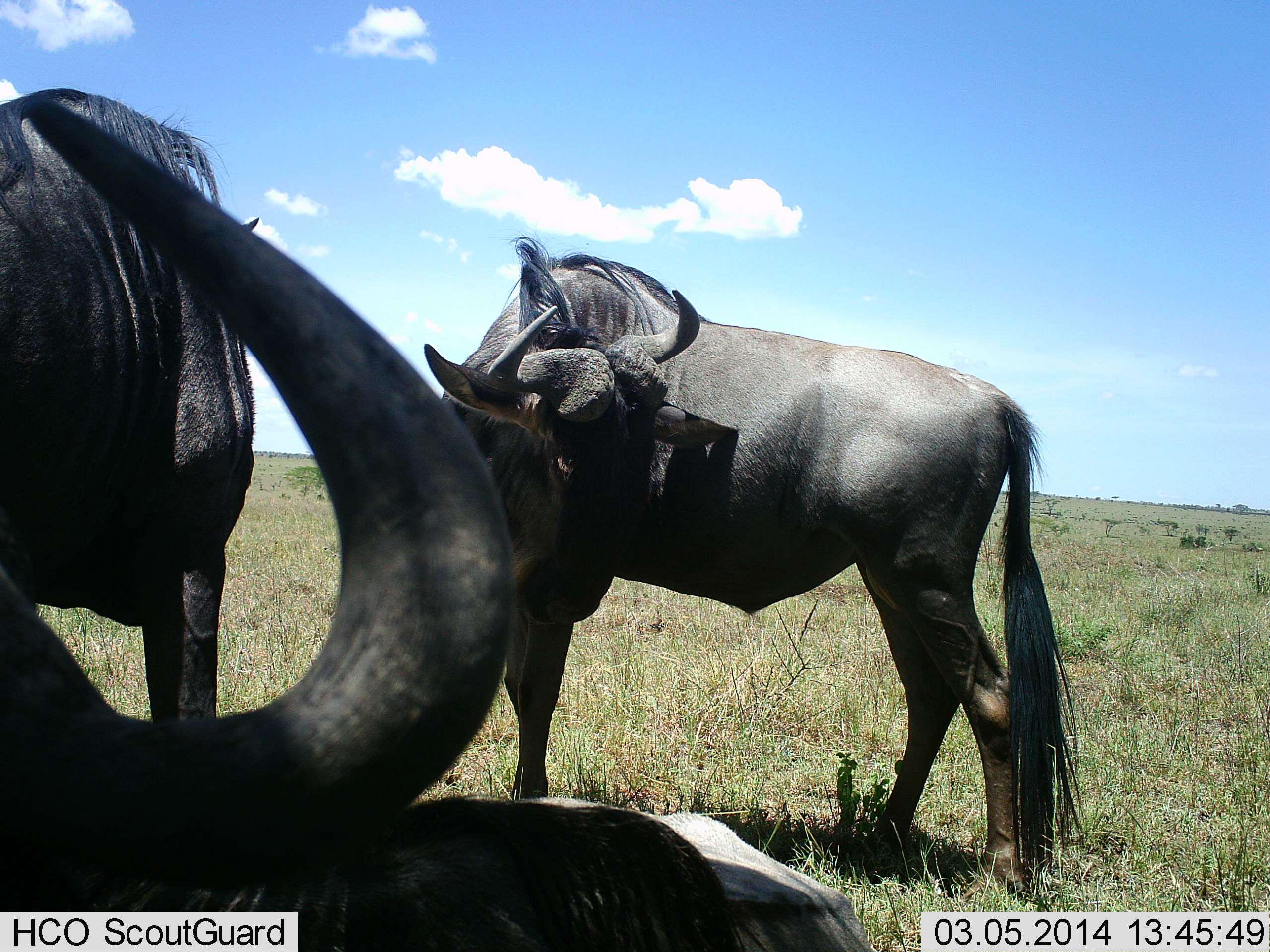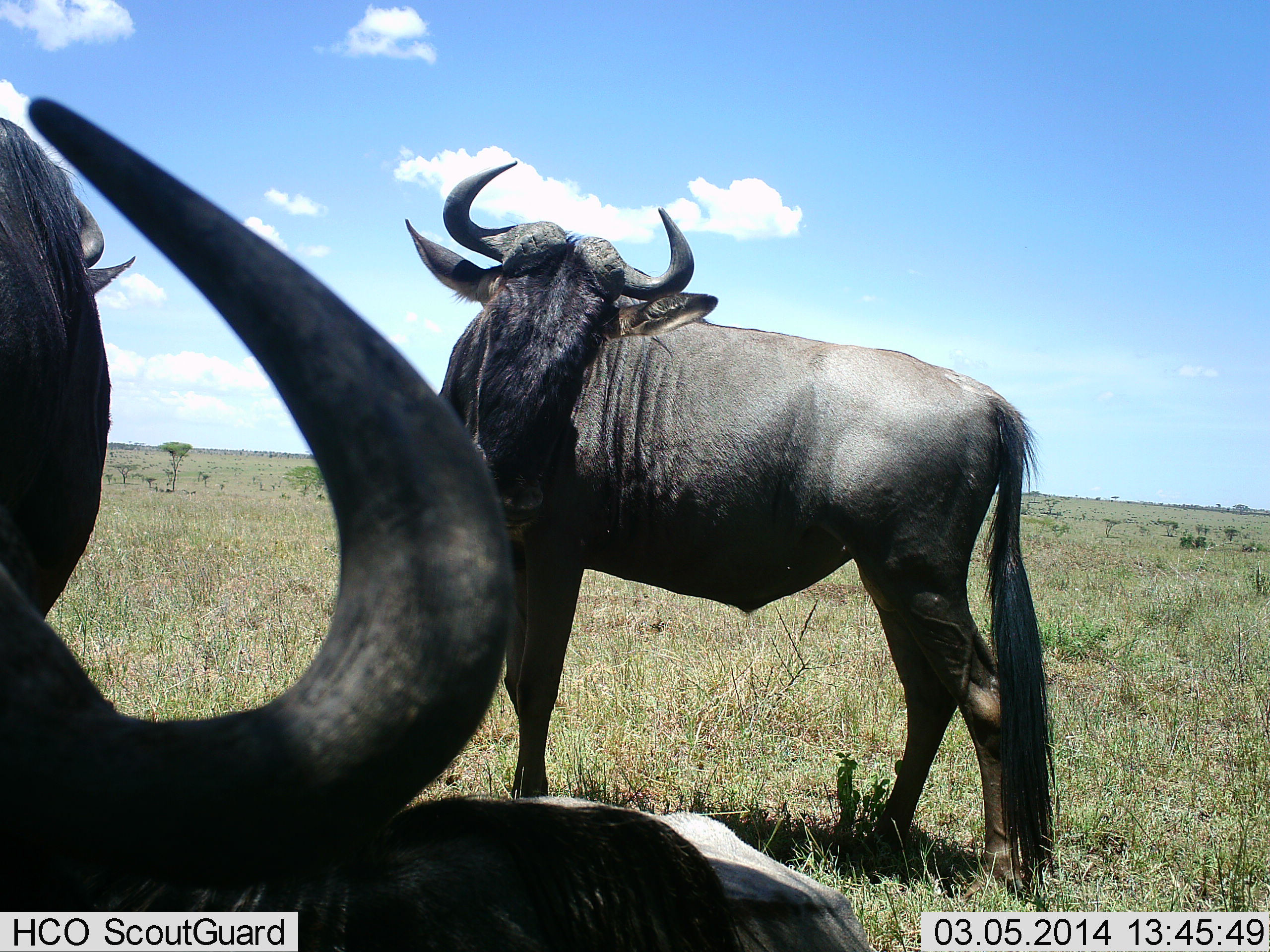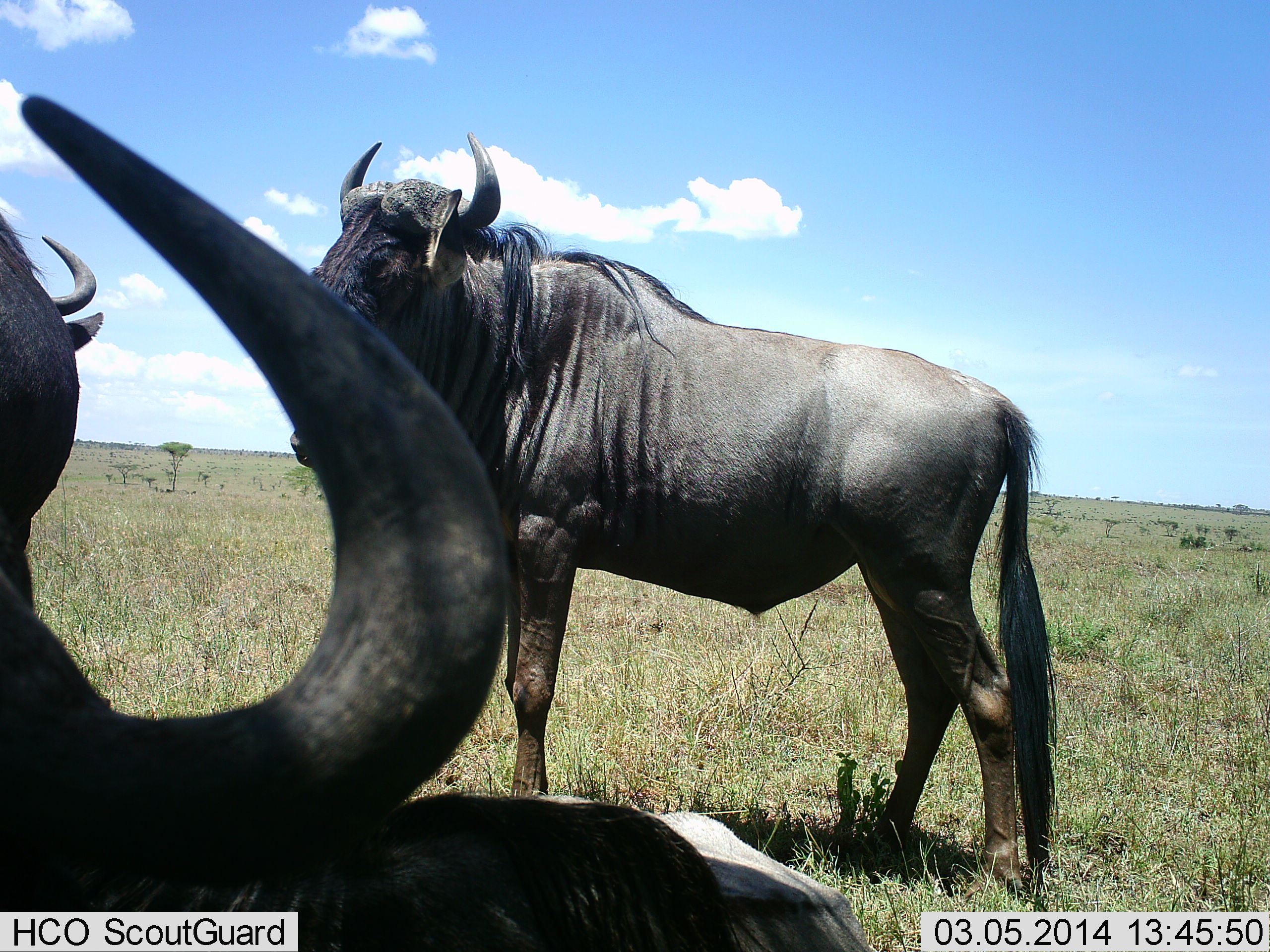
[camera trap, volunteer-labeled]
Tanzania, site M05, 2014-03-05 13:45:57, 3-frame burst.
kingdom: Animalia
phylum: Chordata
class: Mammalia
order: Artiodactyla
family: Bovidae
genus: Connochaetes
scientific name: Connochaetes taurinus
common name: blue wildebeest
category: wildebeest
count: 3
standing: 80%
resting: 40%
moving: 20%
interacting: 10%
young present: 0%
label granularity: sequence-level